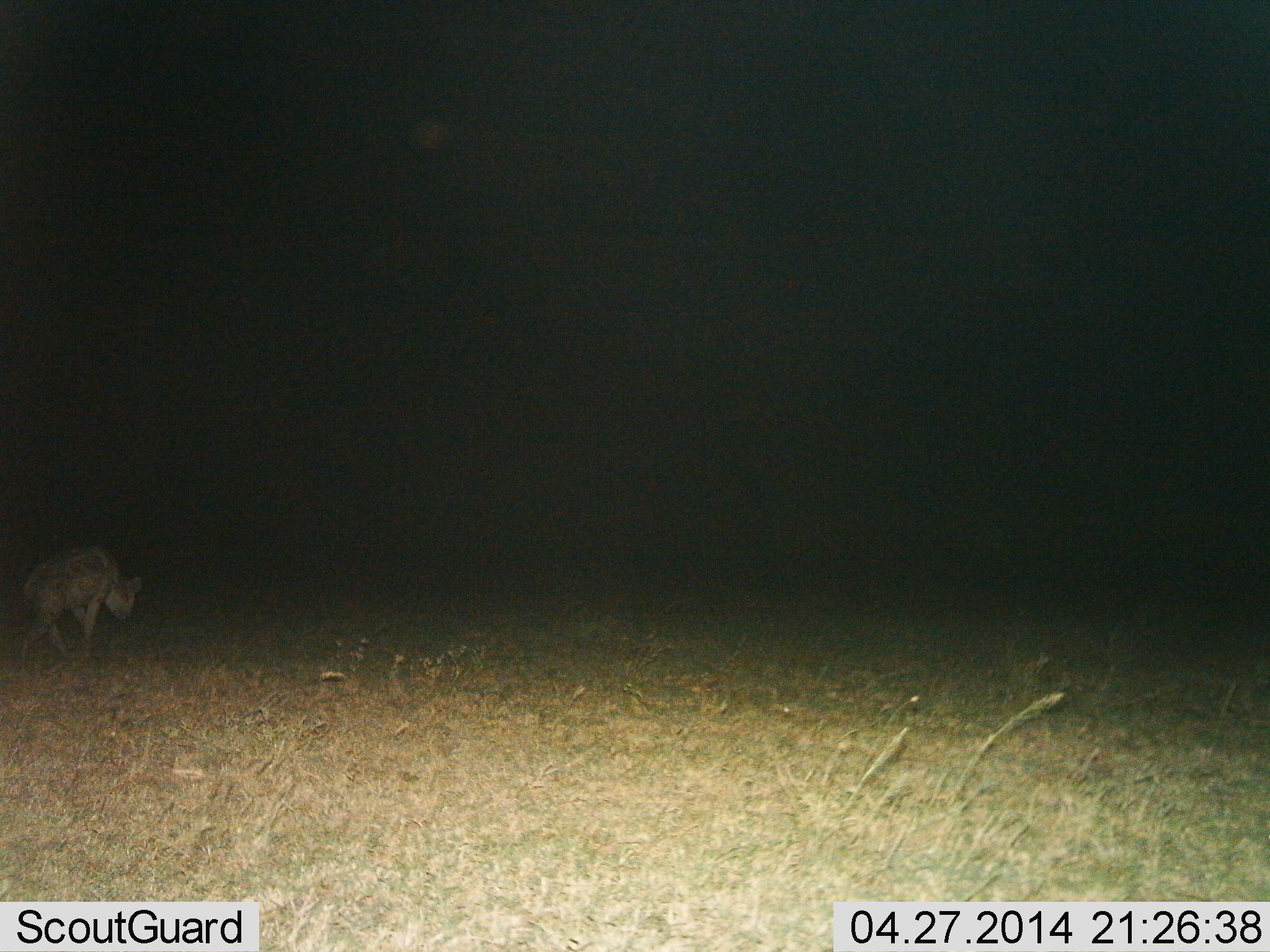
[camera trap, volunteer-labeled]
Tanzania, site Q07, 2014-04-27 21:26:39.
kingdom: Animalia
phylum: Chordata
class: Mammalia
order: Carnivora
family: Hyaenidae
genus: Crocuta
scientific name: Crocuta crocuta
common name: spotted hyena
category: hyenaspotted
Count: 1.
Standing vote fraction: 10%.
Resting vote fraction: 0%.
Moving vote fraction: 90%.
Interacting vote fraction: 0%.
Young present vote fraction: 0%.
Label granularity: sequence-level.